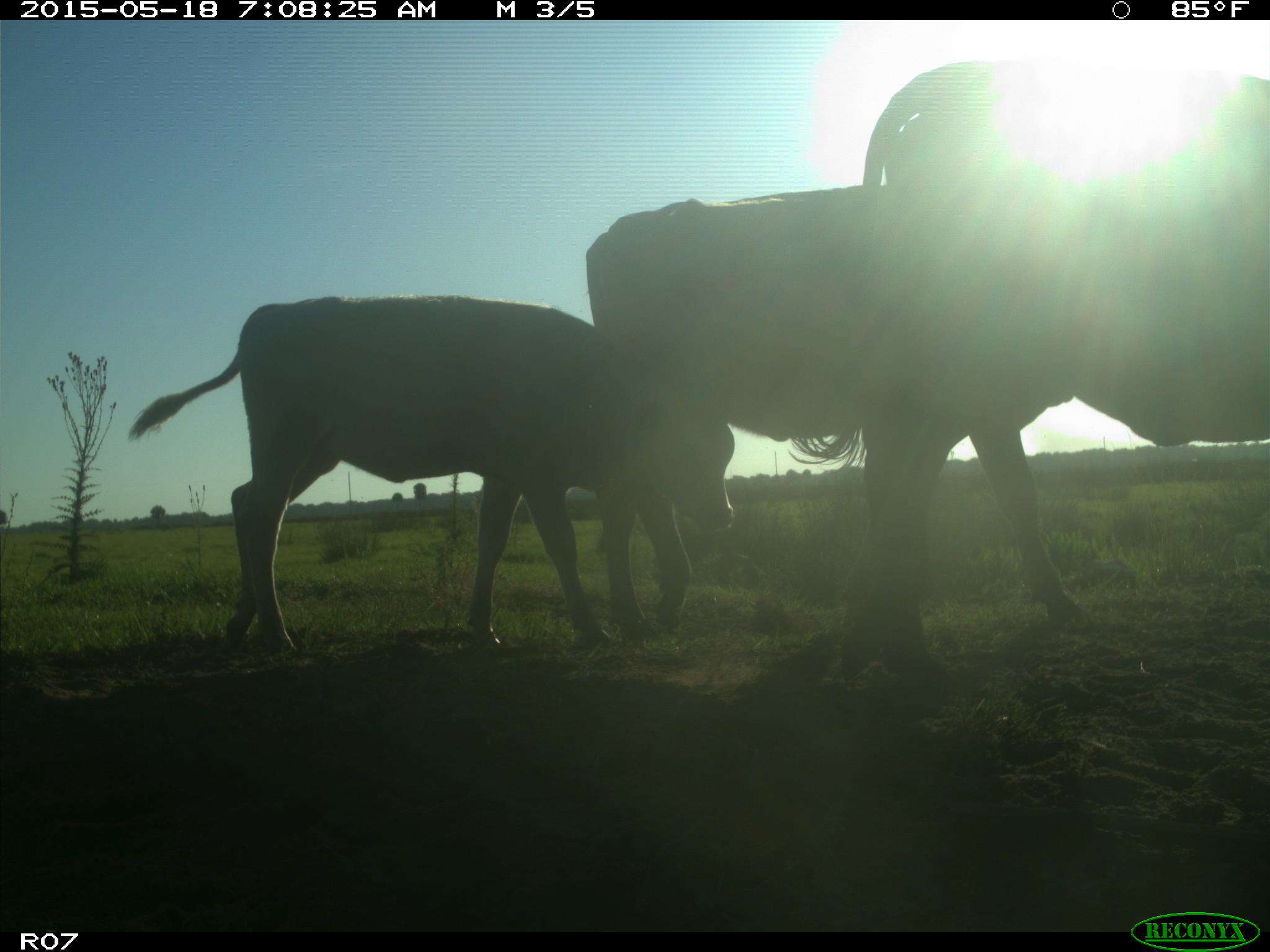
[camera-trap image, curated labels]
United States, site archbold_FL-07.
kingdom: Animalia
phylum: Chordata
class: Mammalia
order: Artiodactyla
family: Bovidae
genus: Bos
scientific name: Bos taurus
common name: domestic cow